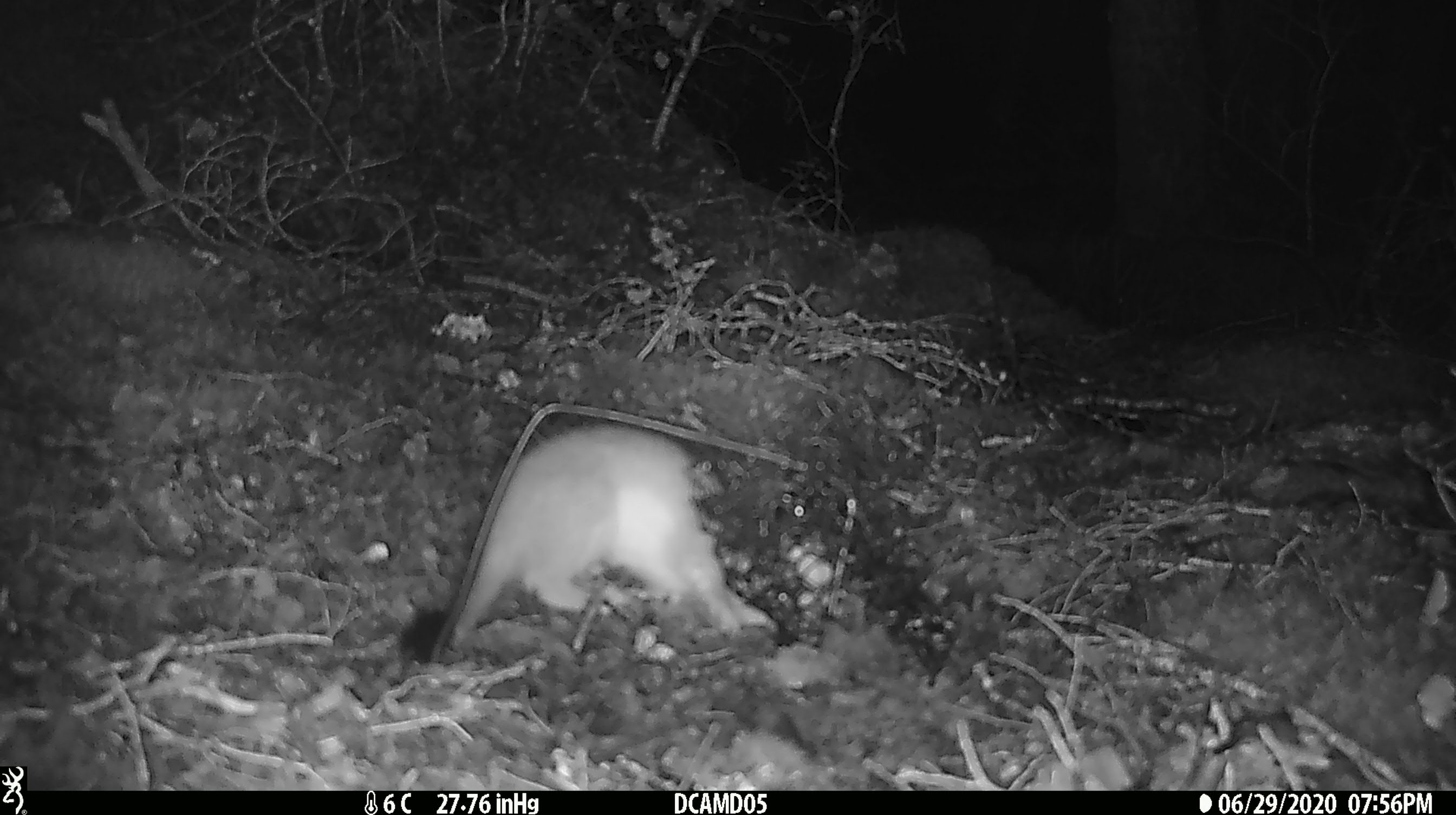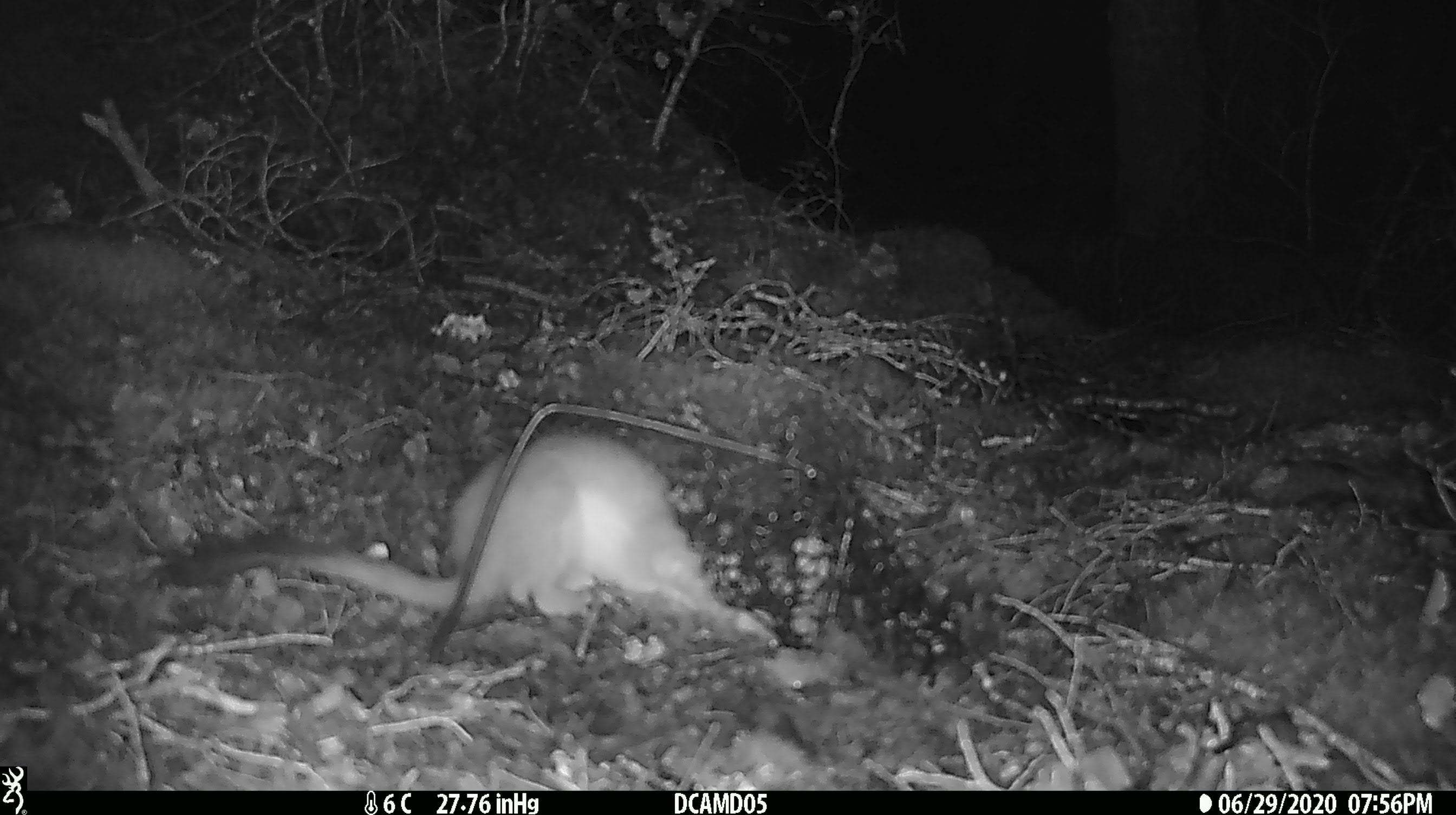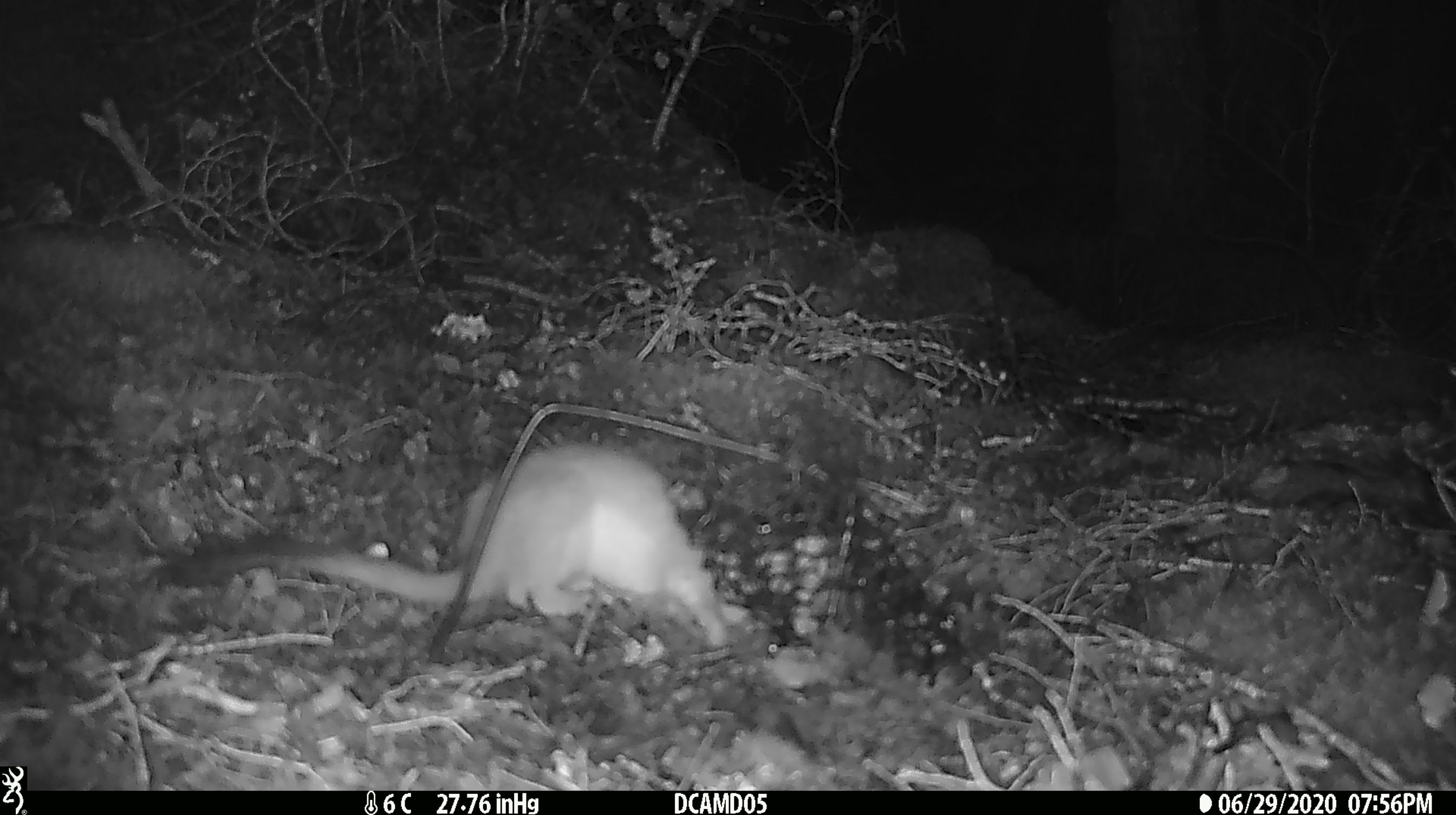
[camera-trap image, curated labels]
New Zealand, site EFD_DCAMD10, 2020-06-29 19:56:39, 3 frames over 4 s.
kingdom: Animalia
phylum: Chordata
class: Mammalia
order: Carnivora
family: Mustelidae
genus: Mustela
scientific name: Mustela erminea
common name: stoat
Stoat (Mustela erminea).